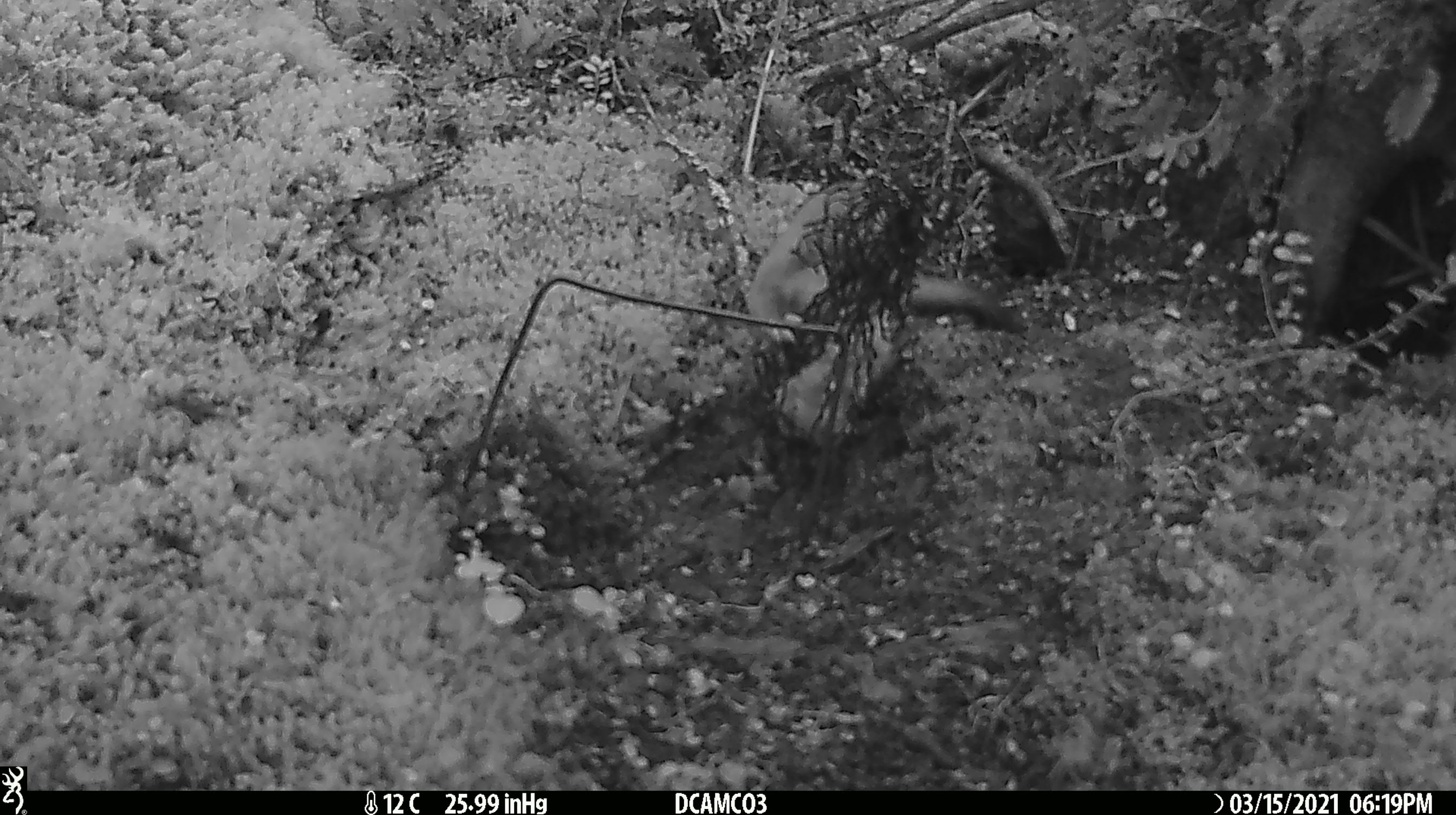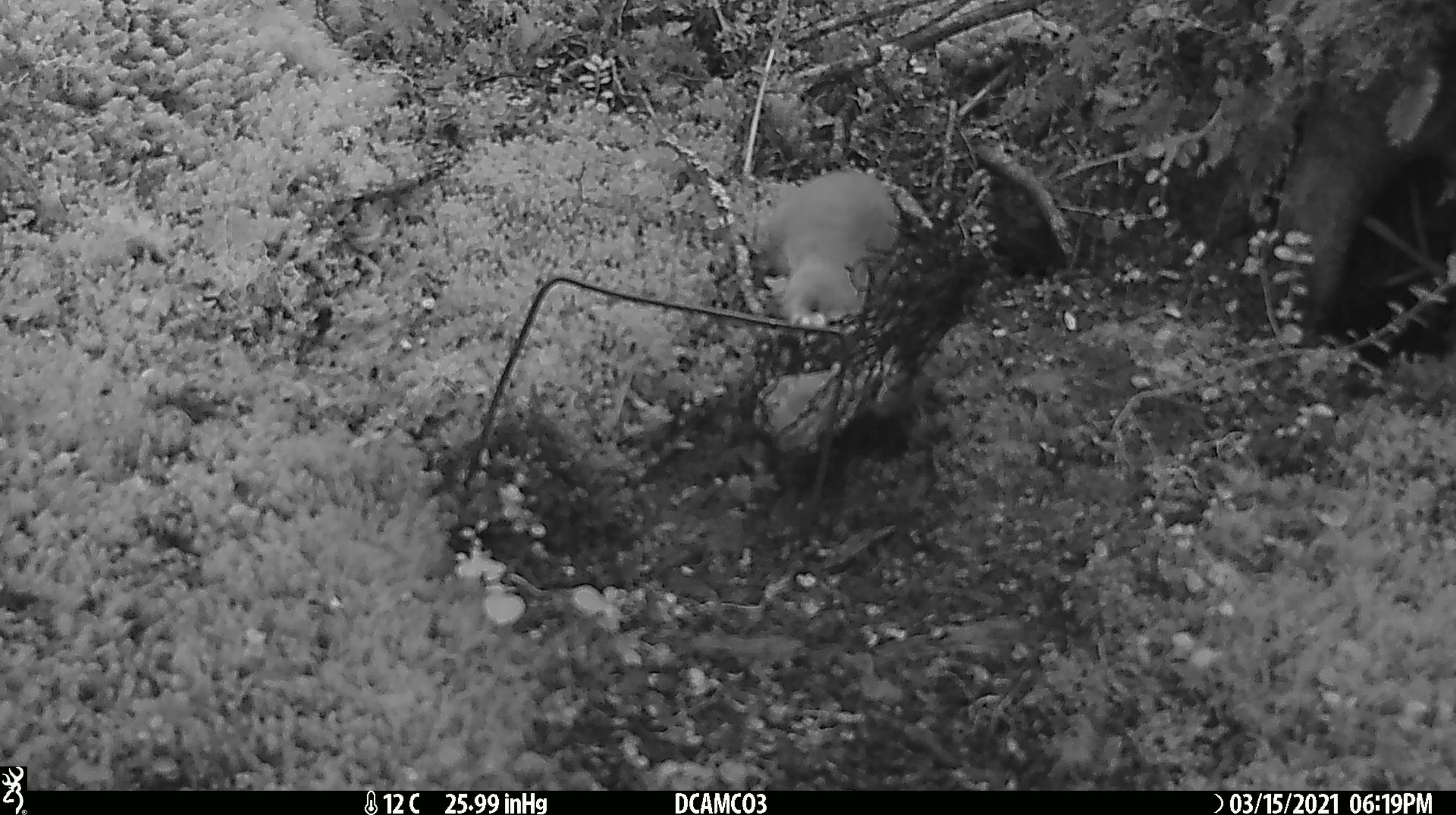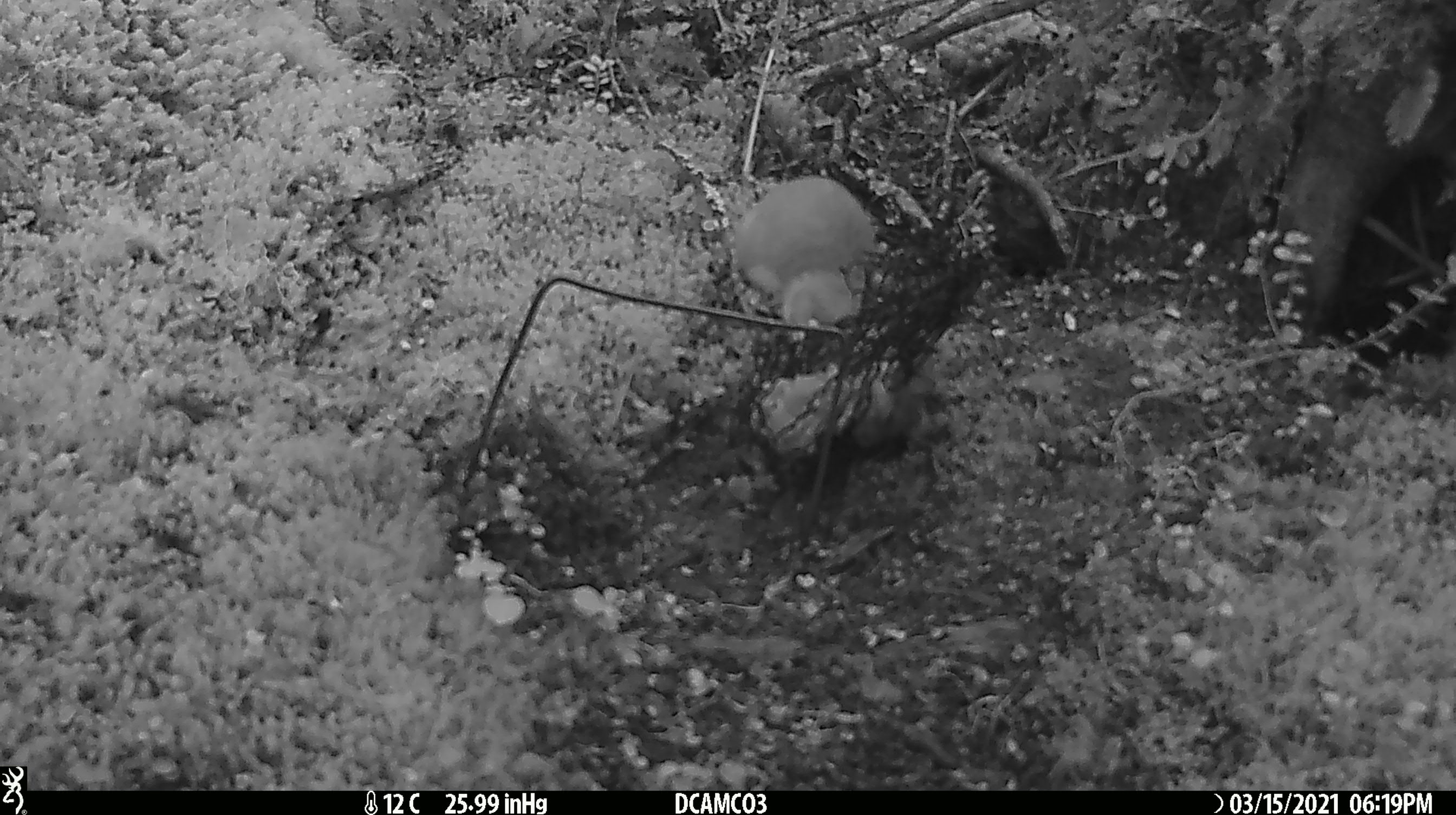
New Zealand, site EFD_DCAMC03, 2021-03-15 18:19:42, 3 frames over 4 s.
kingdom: Animalia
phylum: Chordata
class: Mammalia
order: Carnivora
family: Mustelidae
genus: Mustela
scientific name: Mustela erminea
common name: stoat